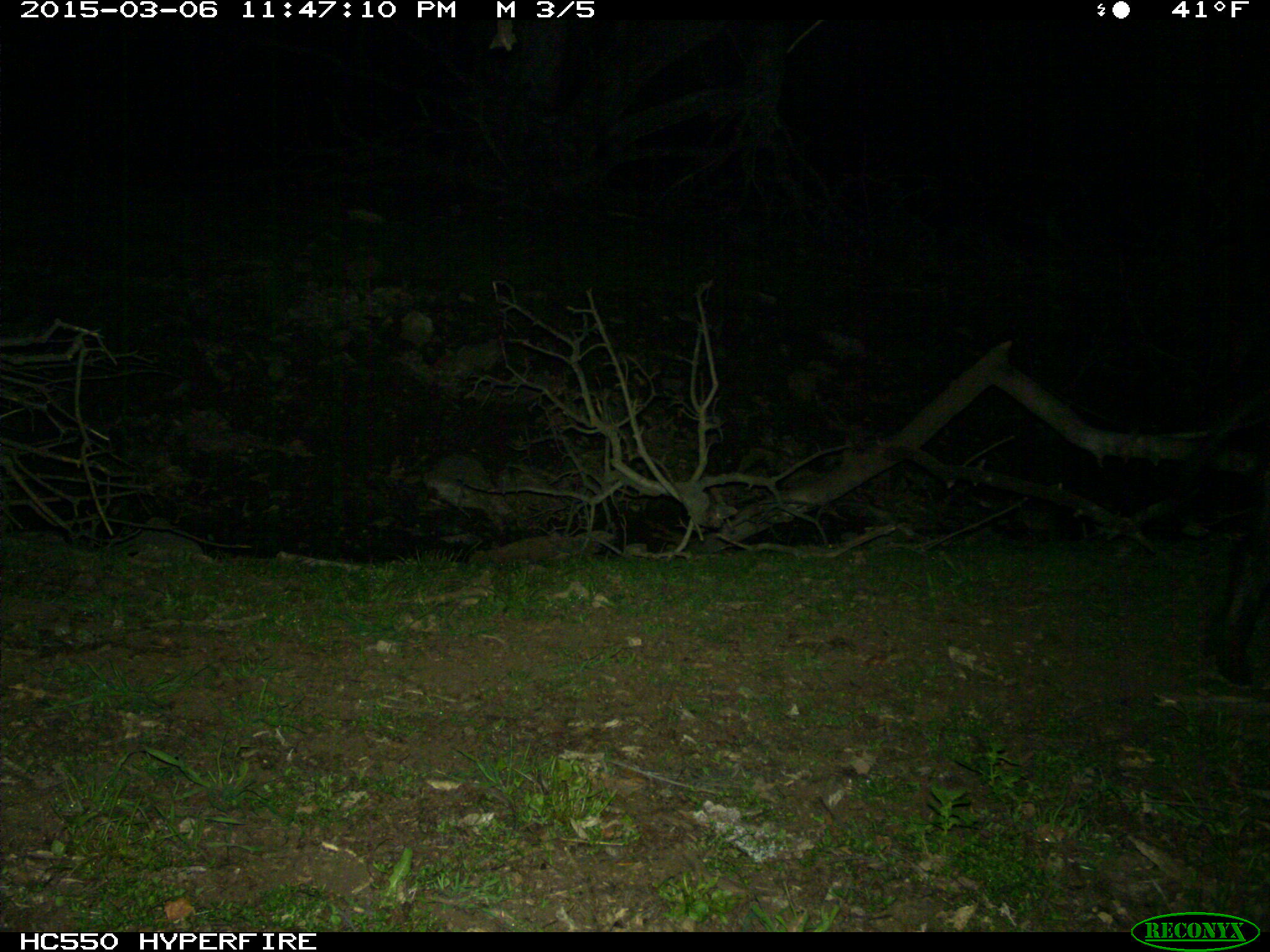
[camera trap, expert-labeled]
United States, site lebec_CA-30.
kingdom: Animalia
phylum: Chordata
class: Mammalia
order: Artiodactyla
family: Suidae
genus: Sus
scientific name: Sus scrofa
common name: wild boar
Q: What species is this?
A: Sus scrofa (wild boar).